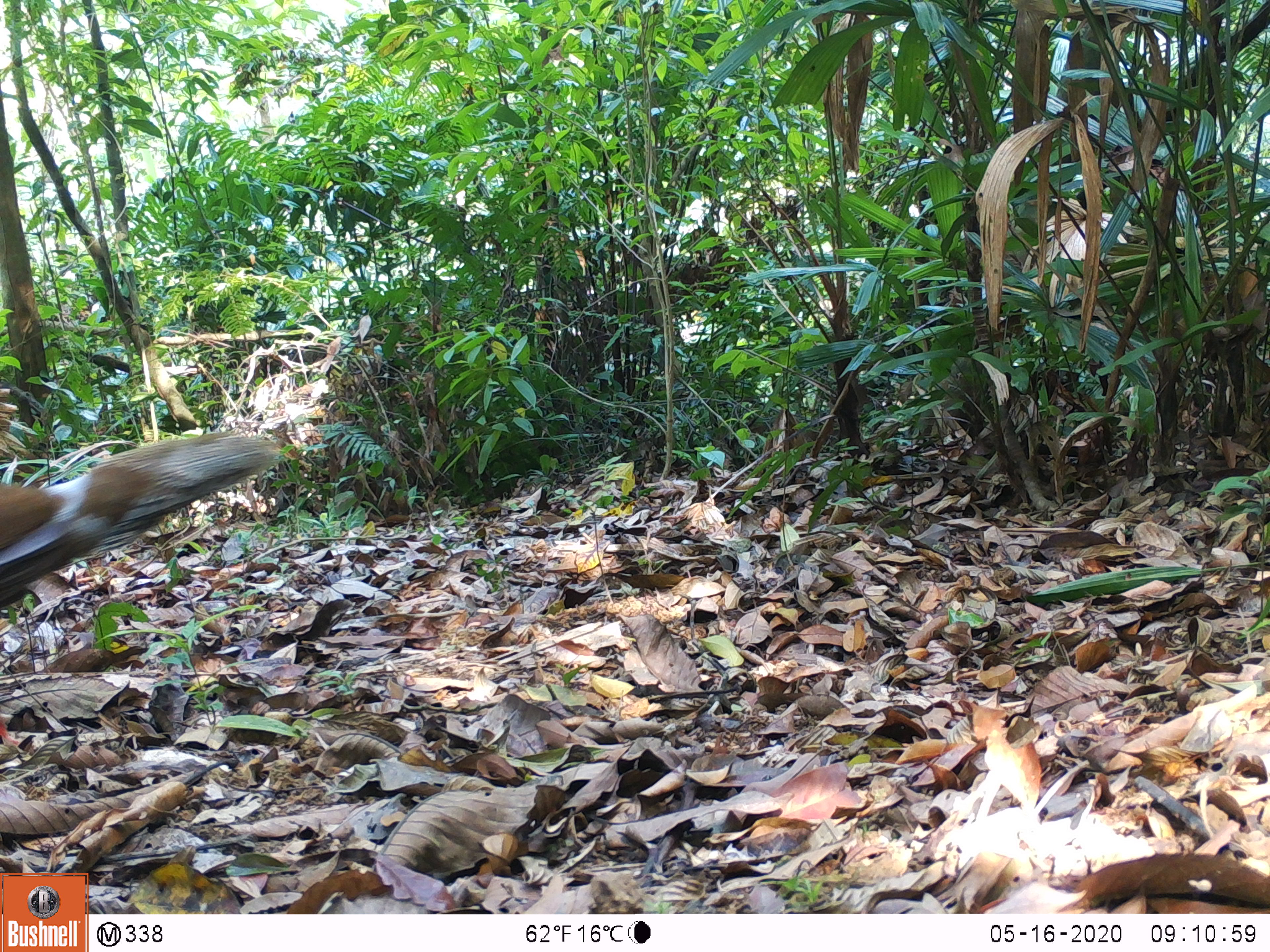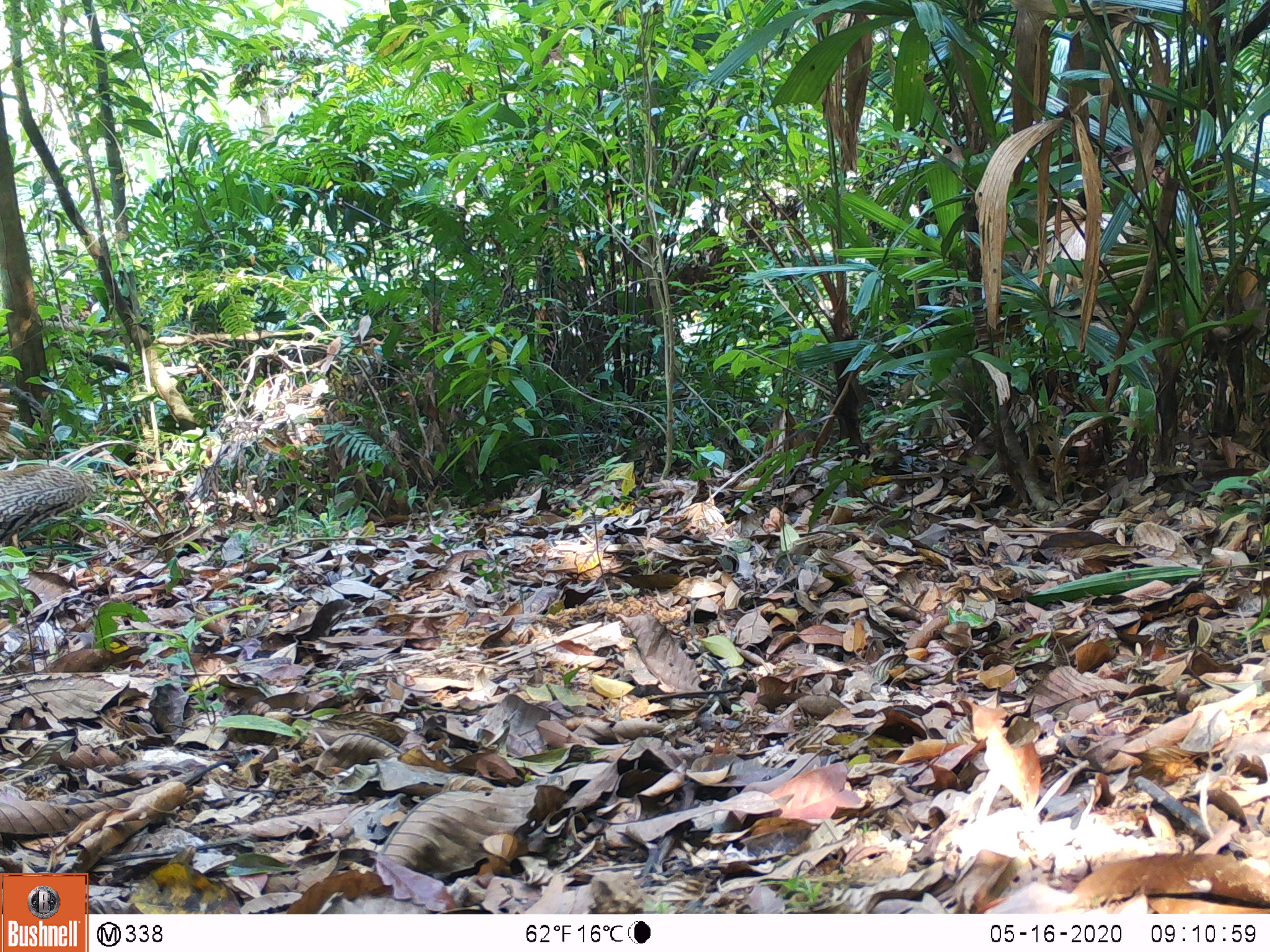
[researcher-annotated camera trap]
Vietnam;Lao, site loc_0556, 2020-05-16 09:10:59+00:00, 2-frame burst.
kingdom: Animalia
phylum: Chordata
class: Aves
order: Galliformes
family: Phasianidae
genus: Lophura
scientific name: Lophura nycthemera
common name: silver pheasant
Silver pheasant (Lophura nycthemera). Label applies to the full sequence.